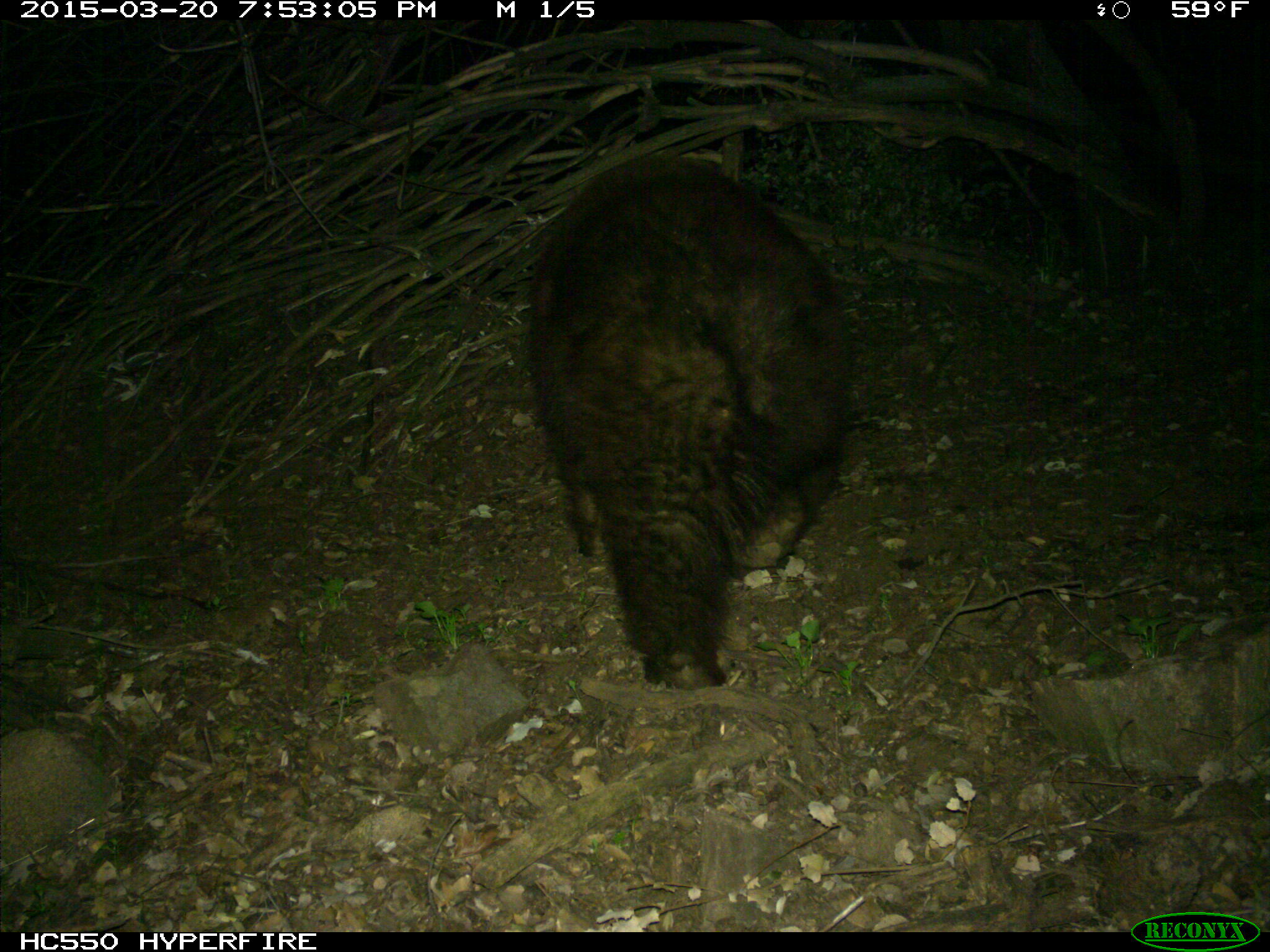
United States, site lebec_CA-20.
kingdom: Animalia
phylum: Chordata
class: Mammalia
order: Carnivora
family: Ursidae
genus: Ursus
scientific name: Ursus americanus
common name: american black bear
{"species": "Ursus americanus (american black bear)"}